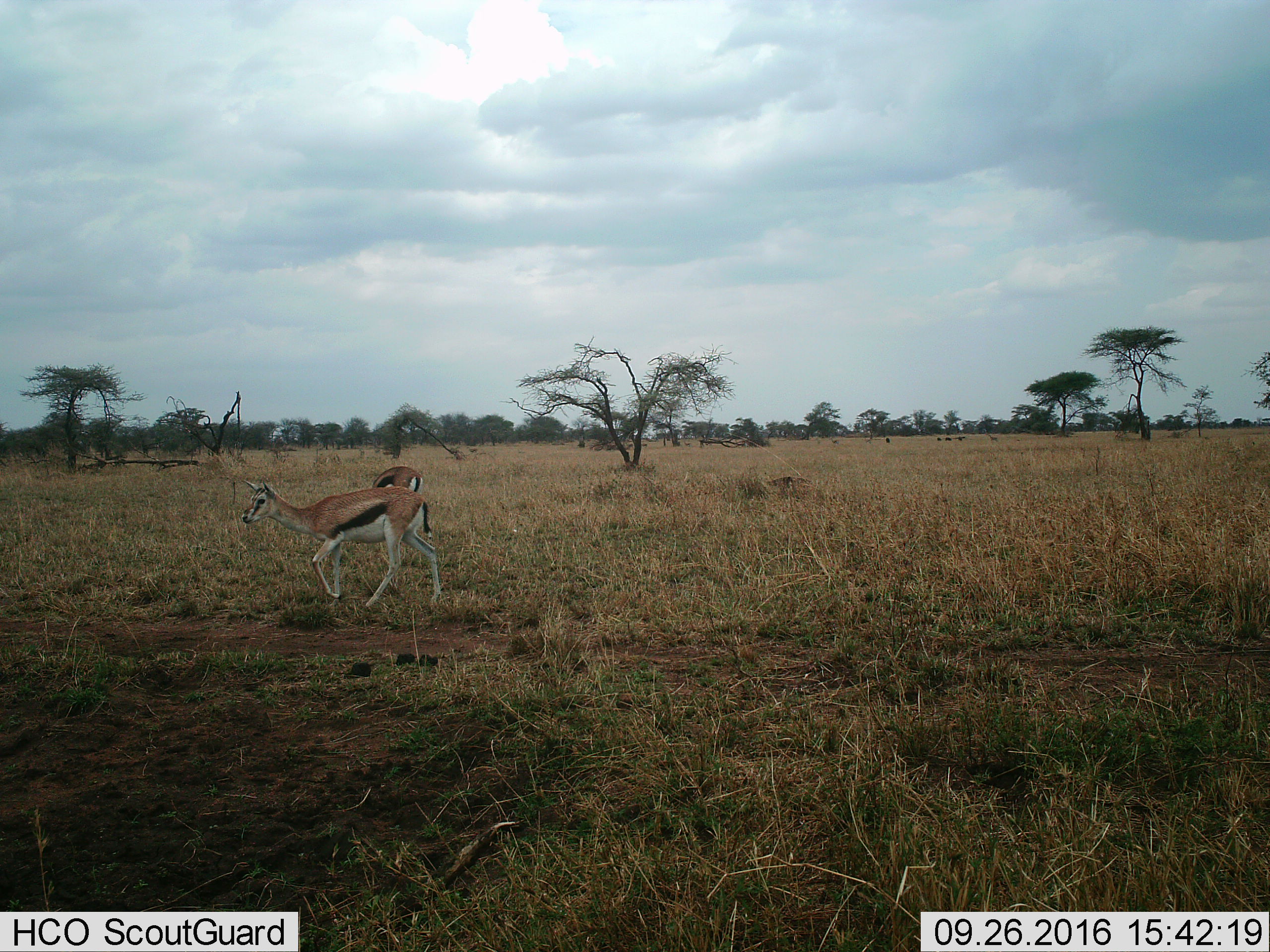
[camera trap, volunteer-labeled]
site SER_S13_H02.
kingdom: Animalia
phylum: Chordata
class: Mammalia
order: Artiodactyla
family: Bovidae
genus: Eudorcas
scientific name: Eudorcas thomsonii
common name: thomson's gazelle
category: gazellethomsons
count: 2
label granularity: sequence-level